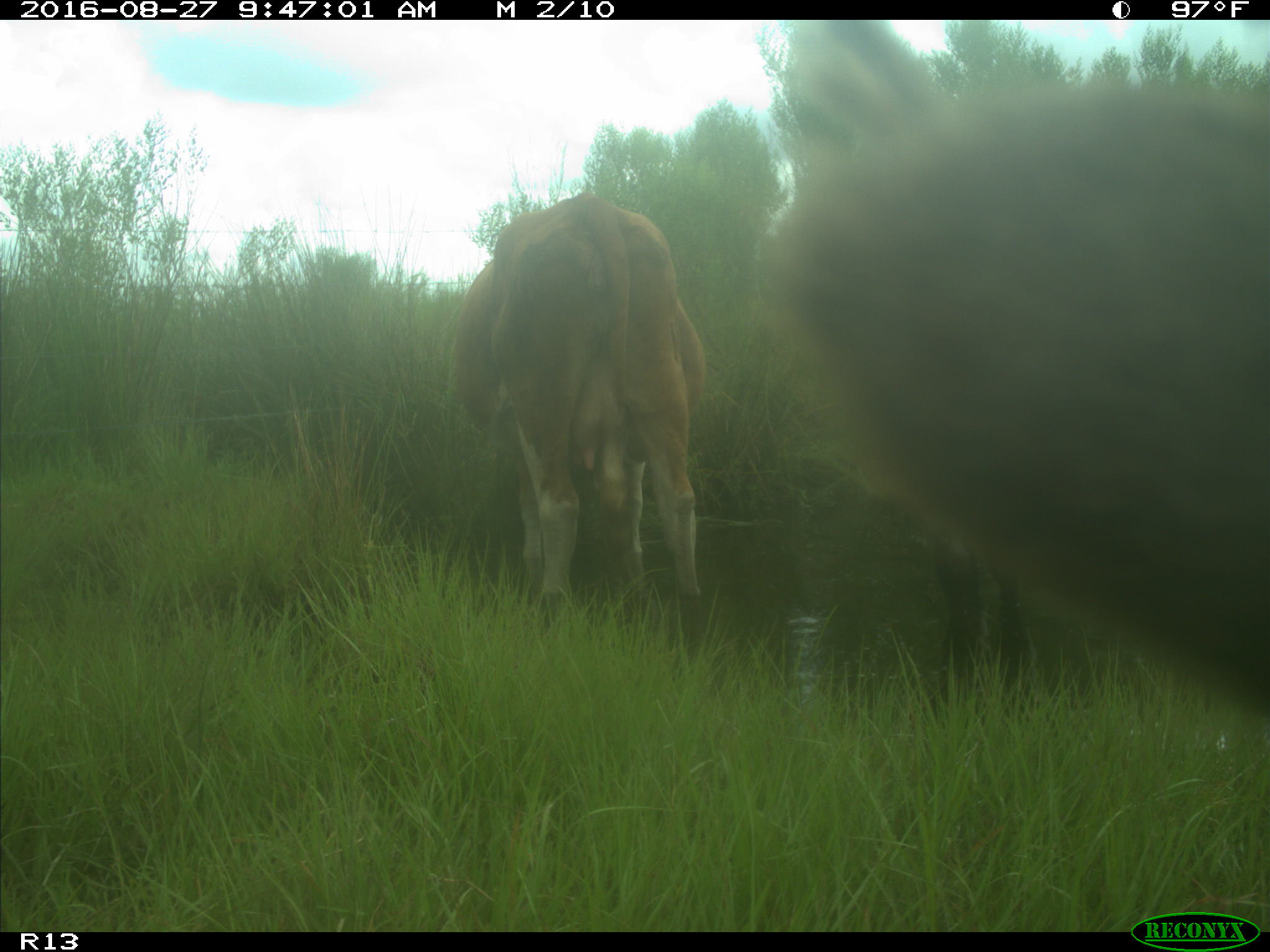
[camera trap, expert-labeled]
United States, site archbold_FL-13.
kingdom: Animalia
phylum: Chordata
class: Mammalia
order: Artiodactyla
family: Bovidae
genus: Bos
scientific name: Bos taurus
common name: domestic cow